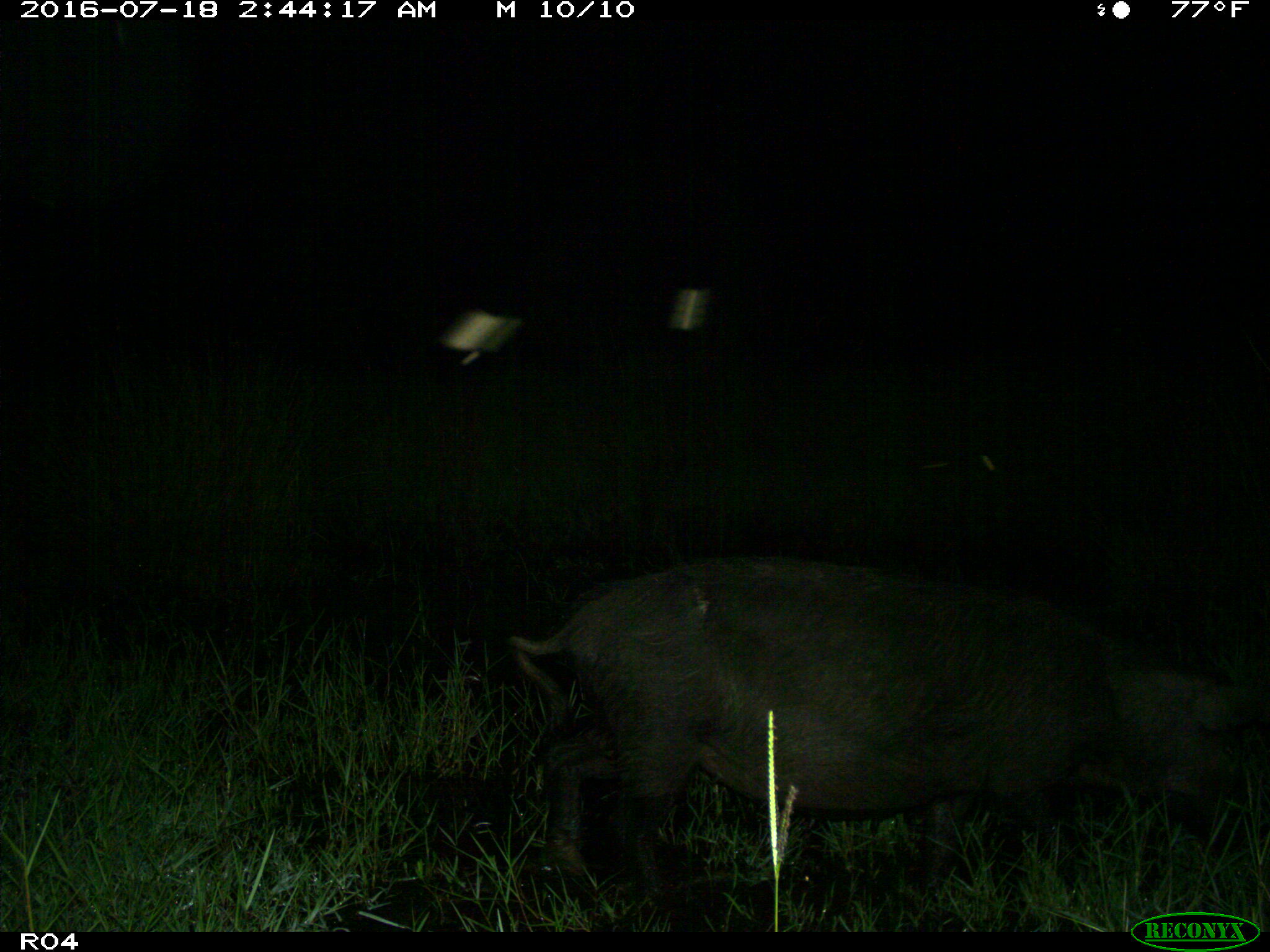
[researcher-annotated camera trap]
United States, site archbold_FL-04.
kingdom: Animalia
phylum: Chordata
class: Mammalia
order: Artiodactyla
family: Suidae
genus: Sus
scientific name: Sus scrofa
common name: wild boar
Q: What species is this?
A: Sus scrofa (wild boar).